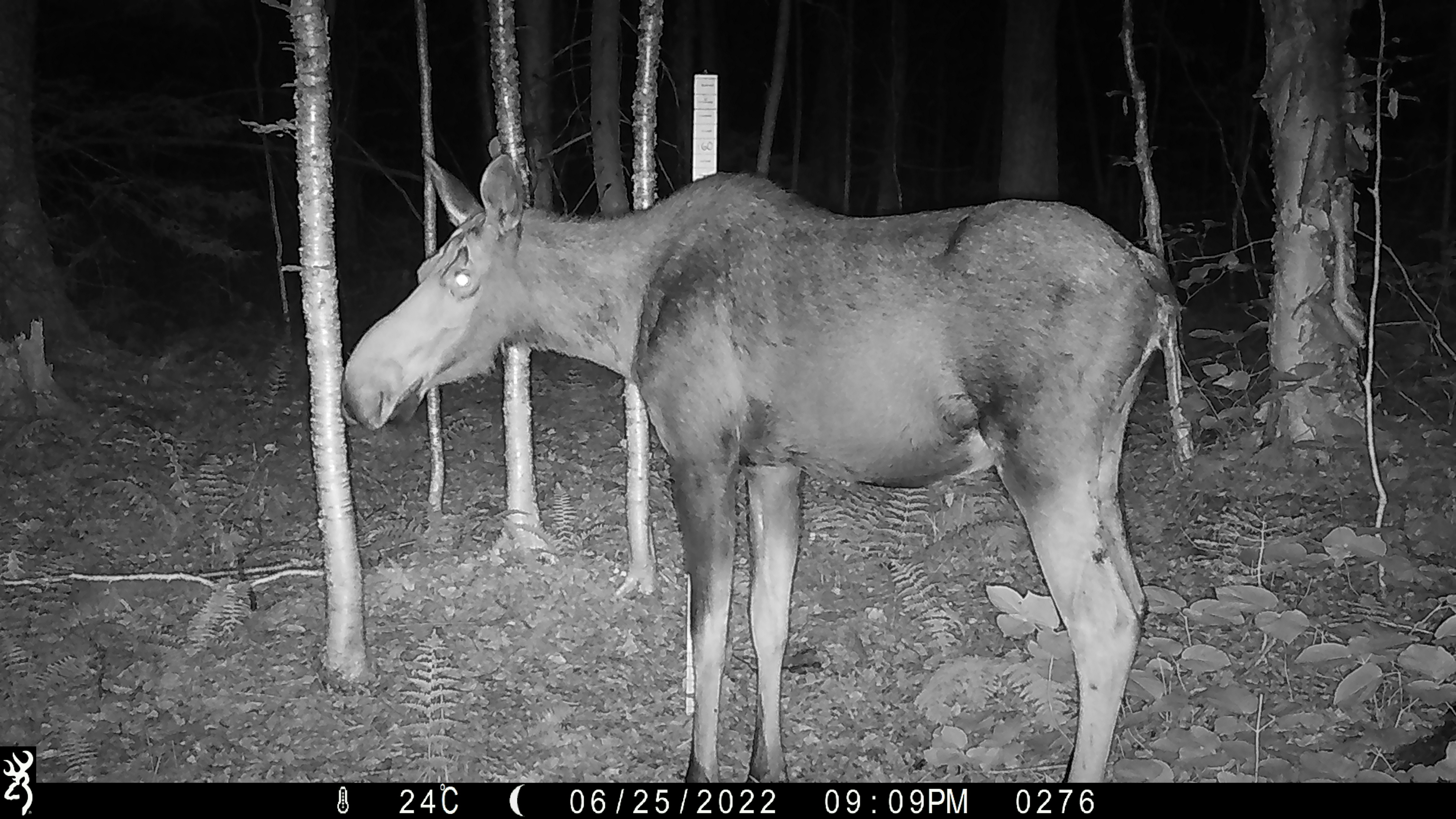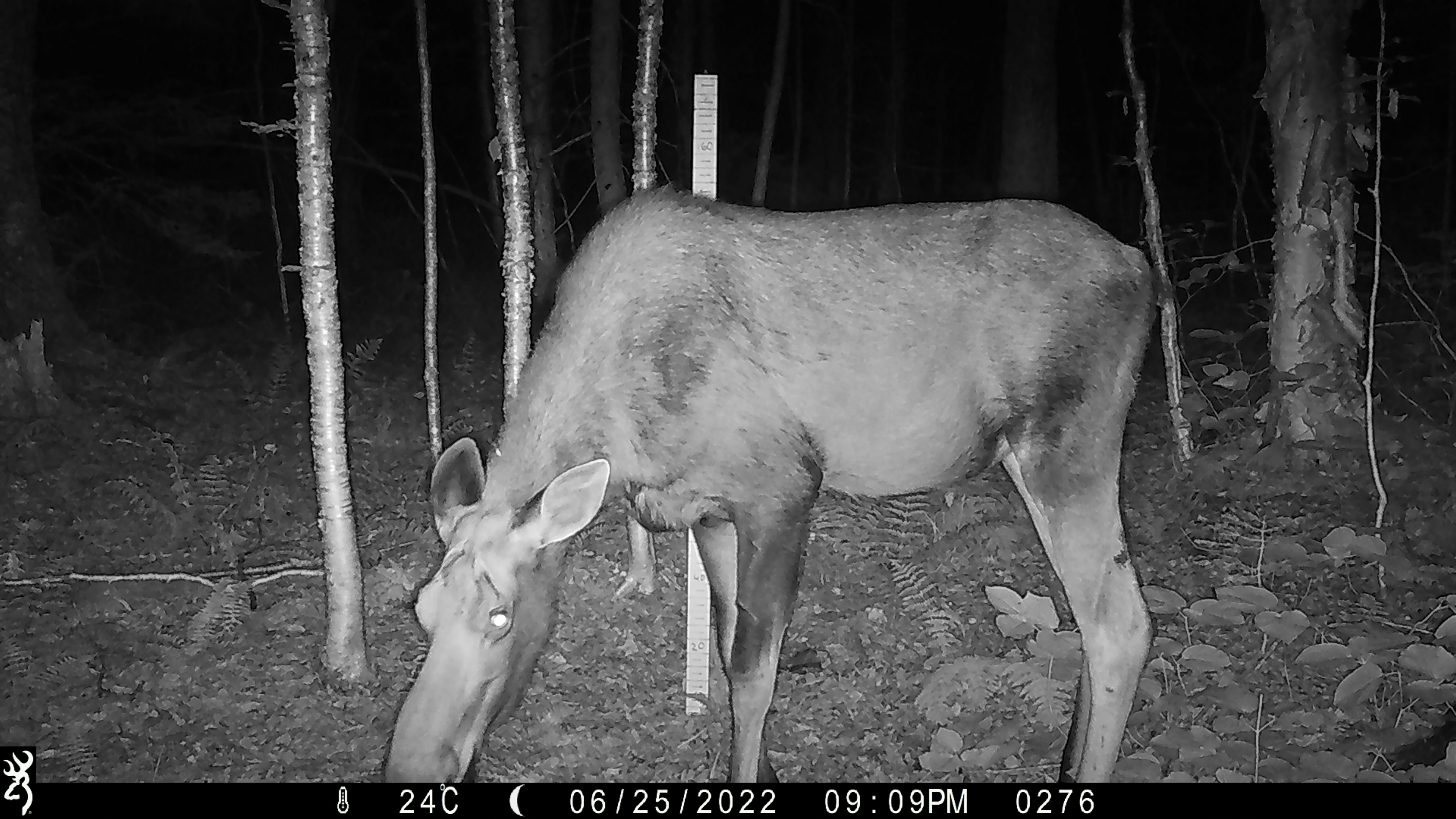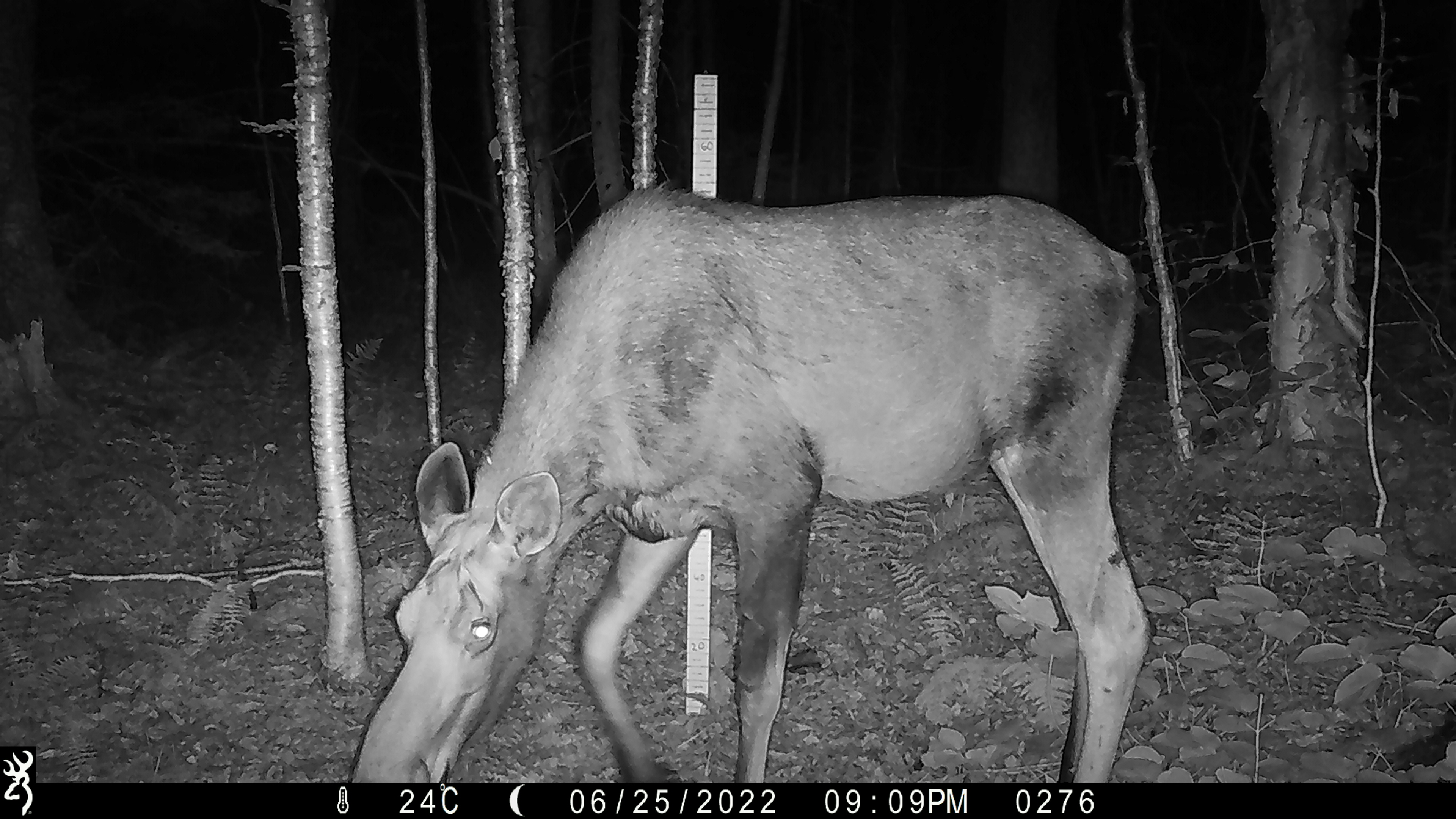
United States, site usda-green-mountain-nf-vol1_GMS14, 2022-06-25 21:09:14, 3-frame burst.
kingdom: Animalia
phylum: Chordata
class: Mammalia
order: Artiodactyla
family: Cervidae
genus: Alces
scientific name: Alces alces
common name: moose